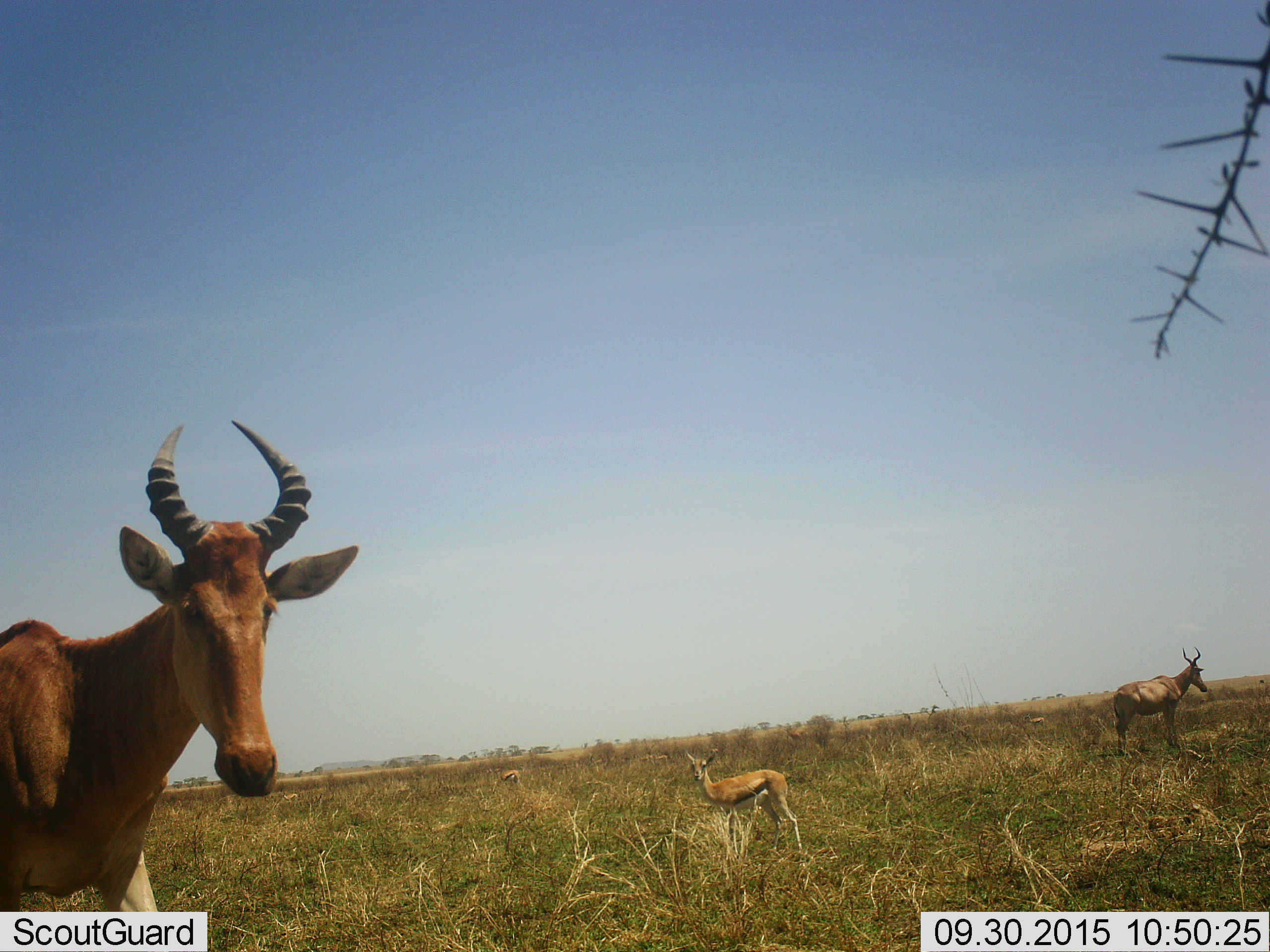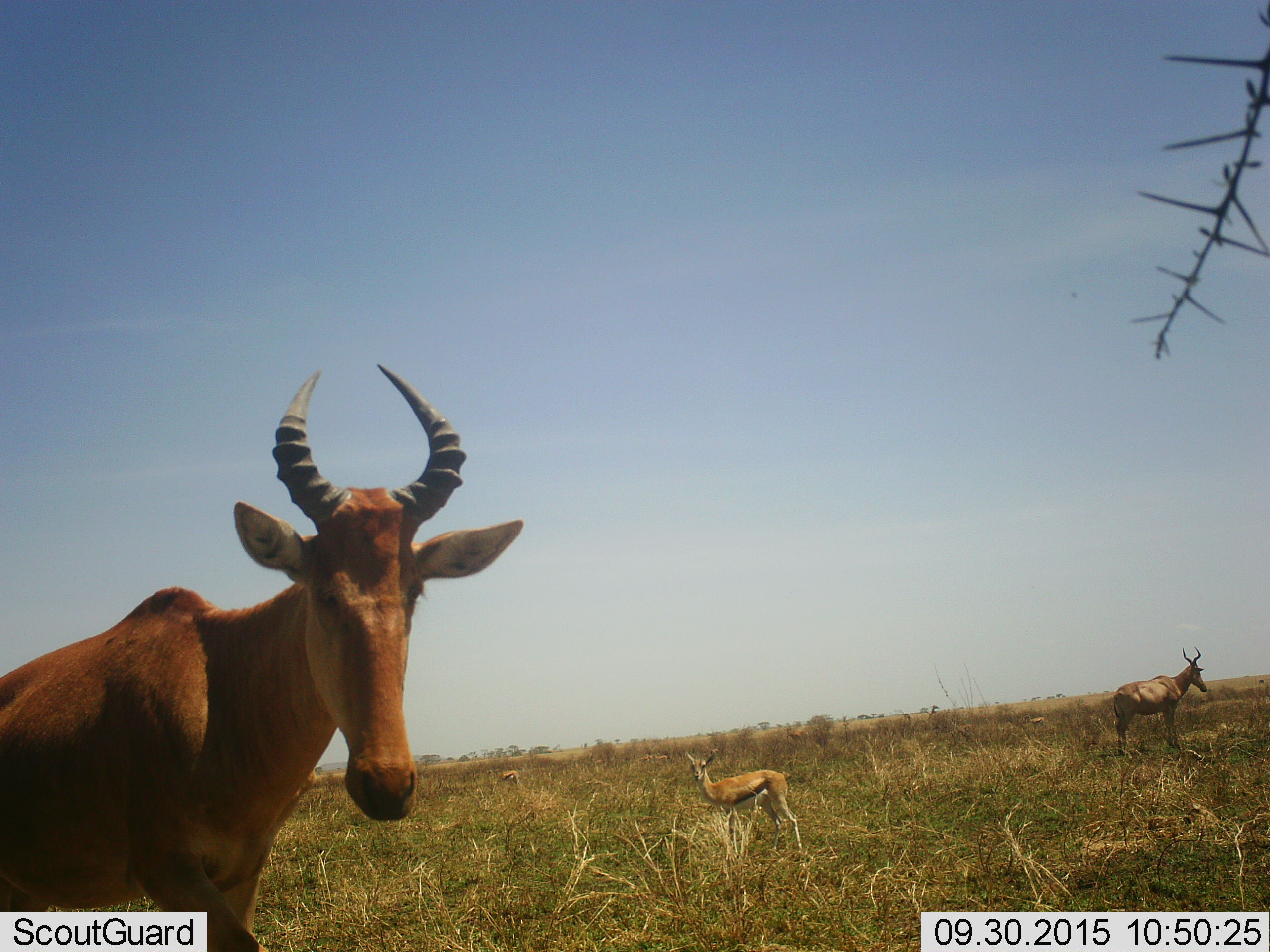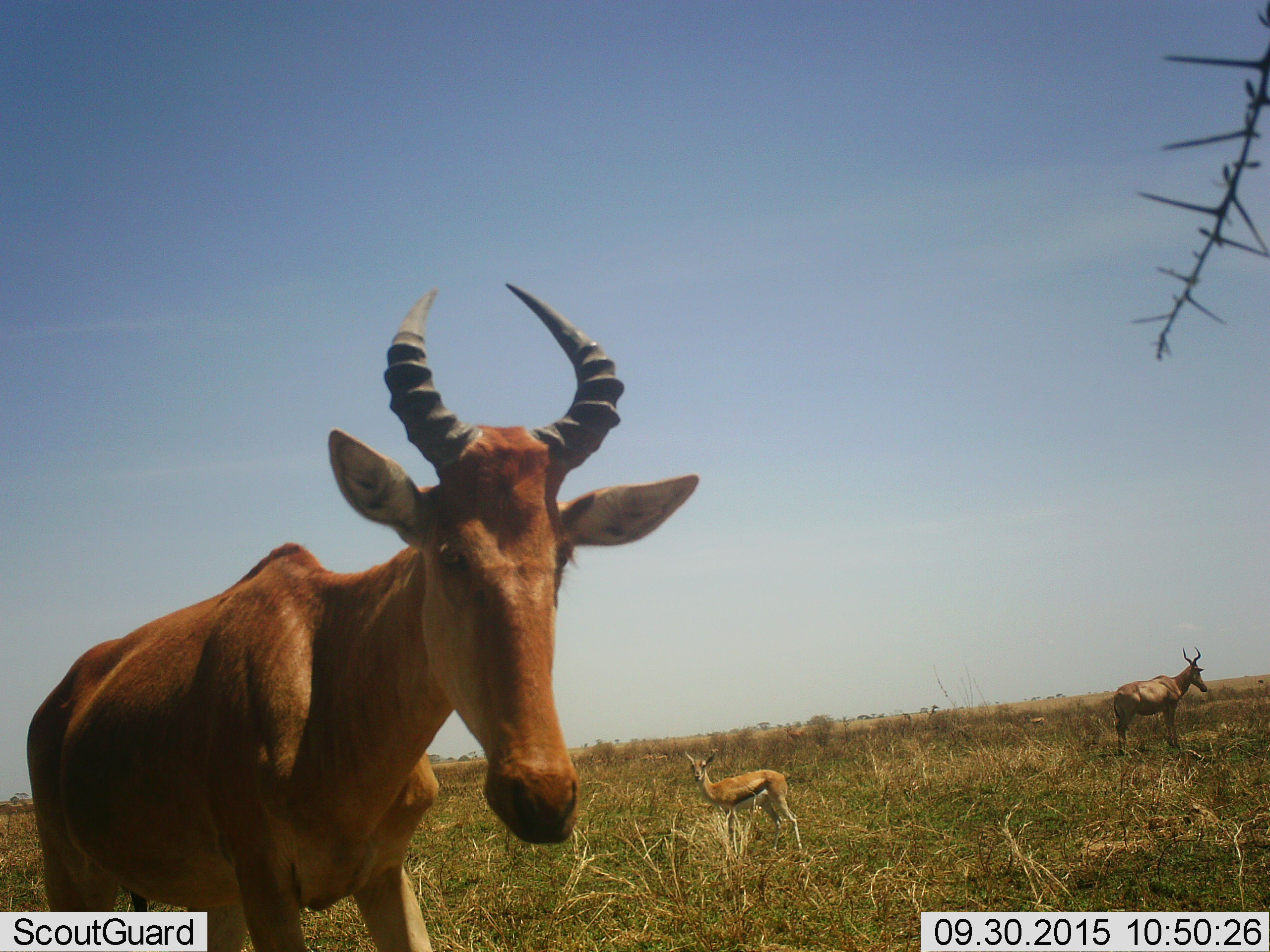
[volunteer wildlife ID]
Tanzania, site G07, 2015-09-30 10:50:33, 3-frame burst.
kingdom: Animalia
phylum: Chordata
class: Mammalia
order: Artiodactyla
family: Bovidae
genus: Eudorcas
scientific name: Eudorcas thomsonii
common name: thomson's gazelle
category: gazellethomsons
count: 2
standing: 90%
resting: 0%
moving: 20%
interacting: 0%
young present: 0%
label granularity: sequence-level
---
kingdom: Animalia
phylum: Chordata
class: Mammalia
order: Artiodactyla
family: Bovidae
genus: Alcelaphus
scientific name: Alcelaphus buselaphus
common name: hartebeest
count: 2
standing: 88%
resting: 0%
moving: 62%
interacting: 0%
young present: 0%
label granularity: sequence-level